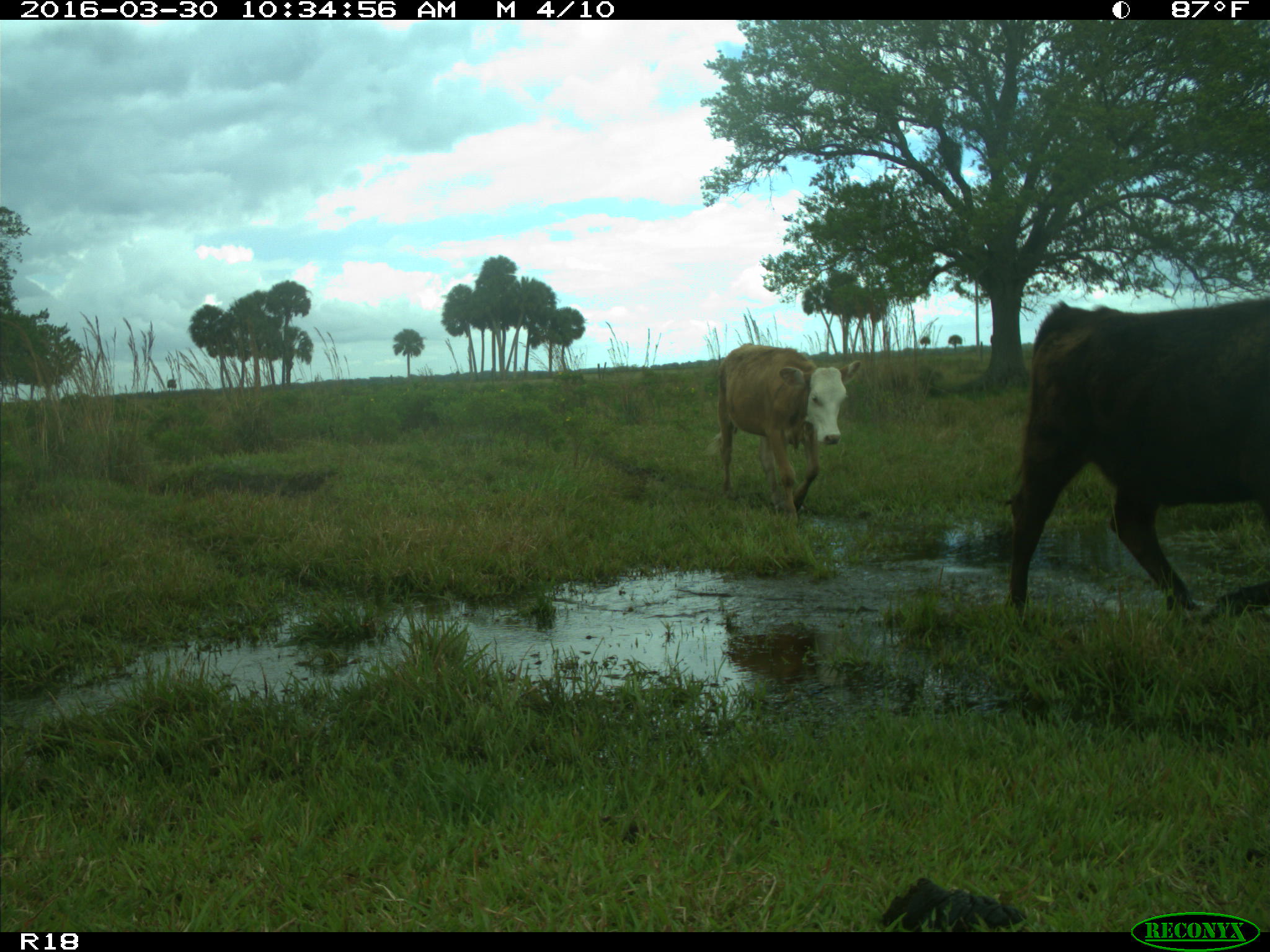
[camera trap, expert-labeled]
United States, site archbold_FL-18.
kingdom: Animalia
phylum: Chordata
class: Mammalia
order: Artiodactyla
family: Bovidae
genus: Bos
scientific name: Bos taurus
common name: domestic cow